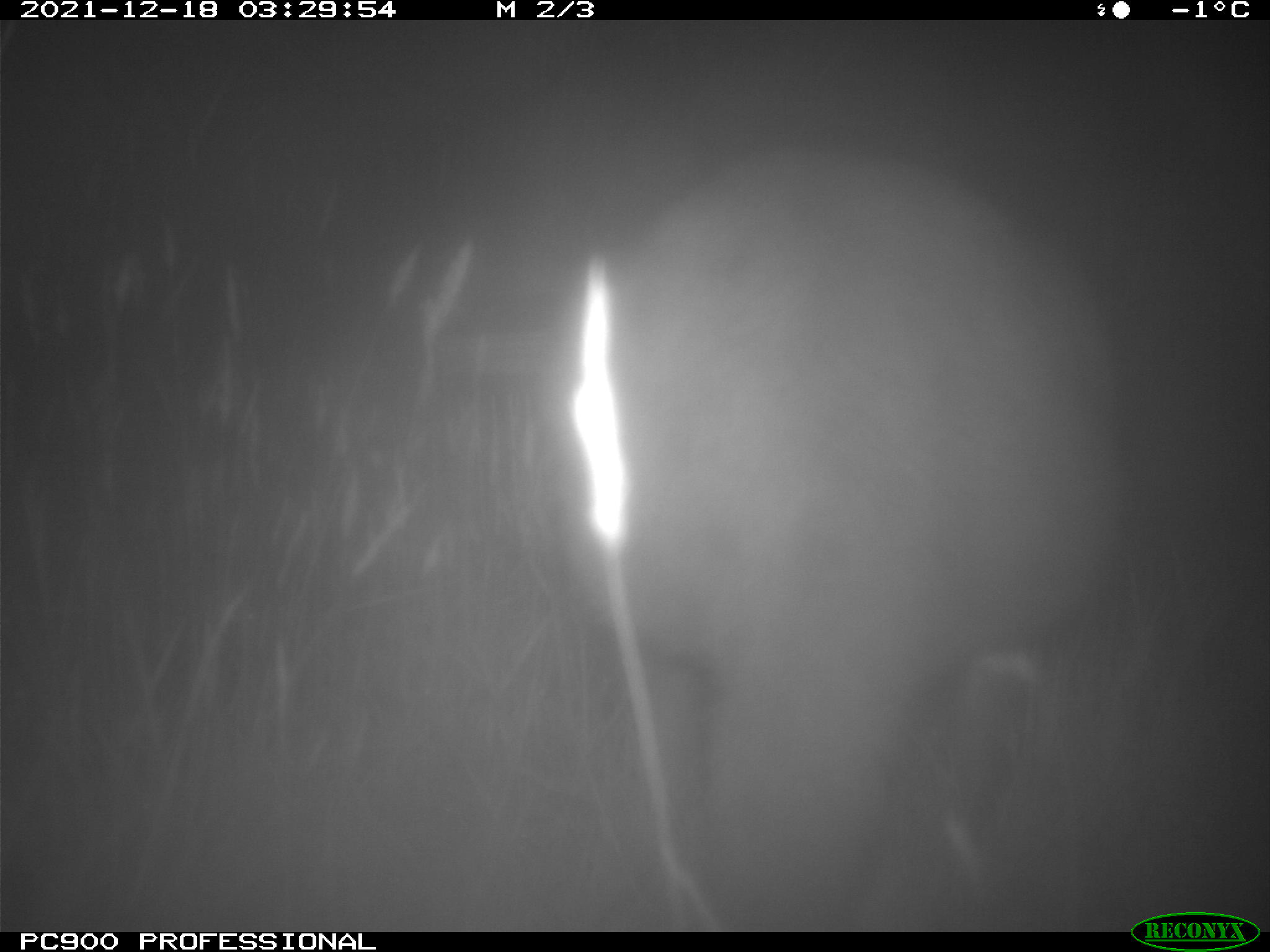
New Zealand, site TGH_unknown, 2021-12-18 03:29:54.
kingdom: Animalia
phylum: Chordata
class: Mammalia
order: Diprotodontia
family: Macropodidae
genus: Notamacropus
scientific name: Notamacropus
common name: wallaby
Wallaby (Notamacropus).